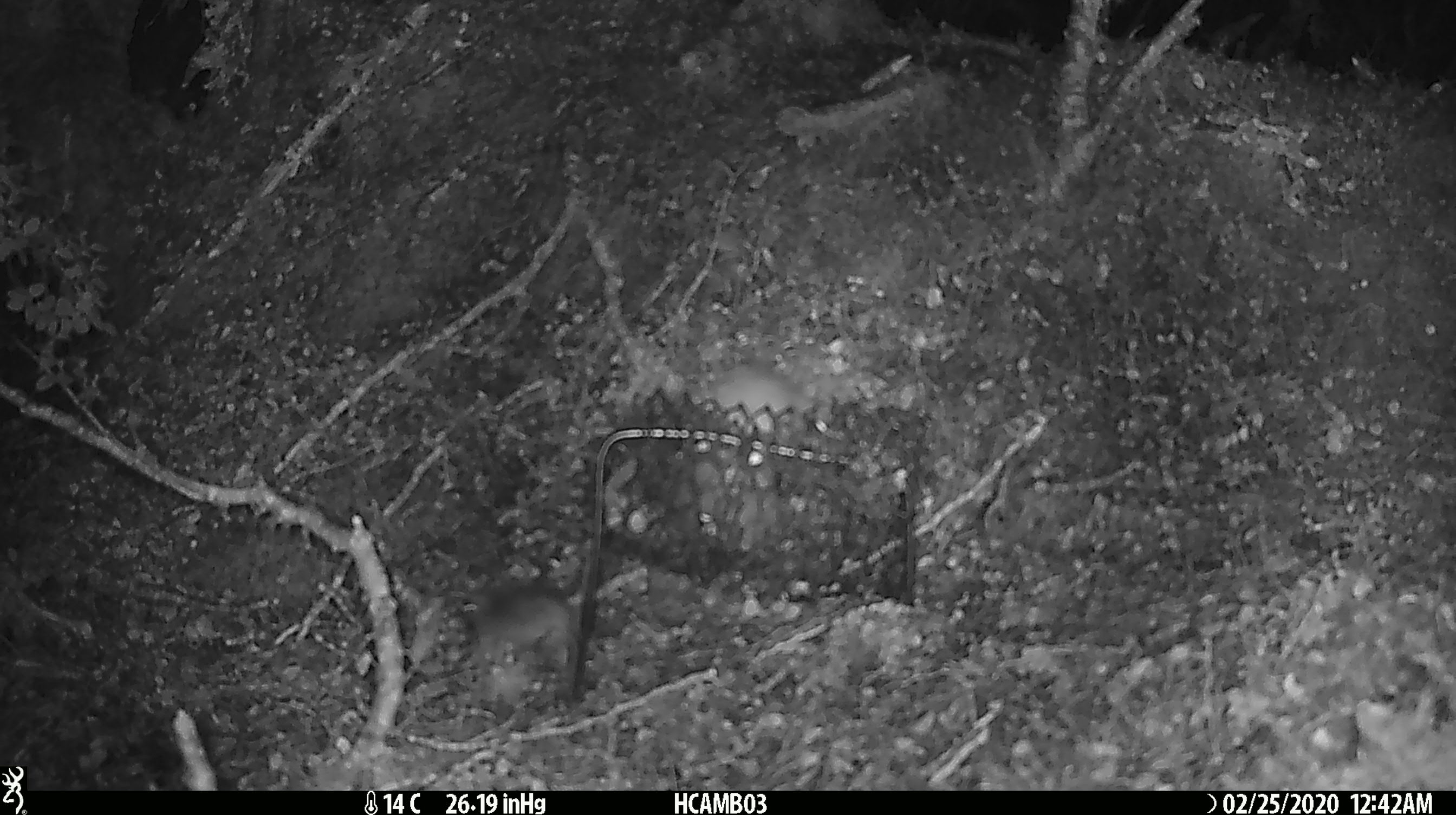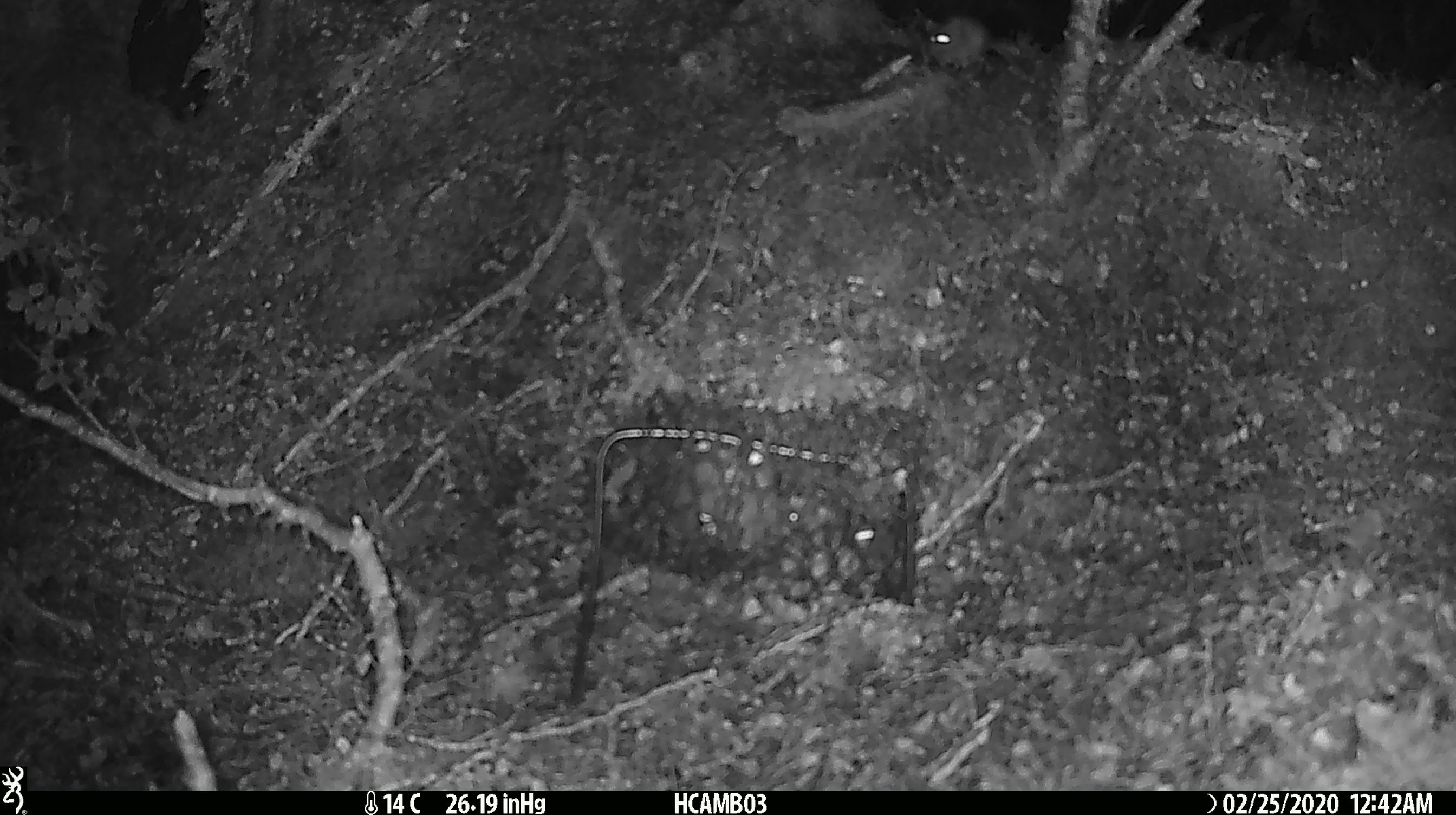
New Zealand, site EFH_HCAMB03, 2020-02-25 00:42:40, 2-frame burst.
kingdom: Animalia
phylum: Chordata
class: Mammalia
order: Rodentia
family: Muridae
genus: Mus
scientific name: Mus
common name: mouse